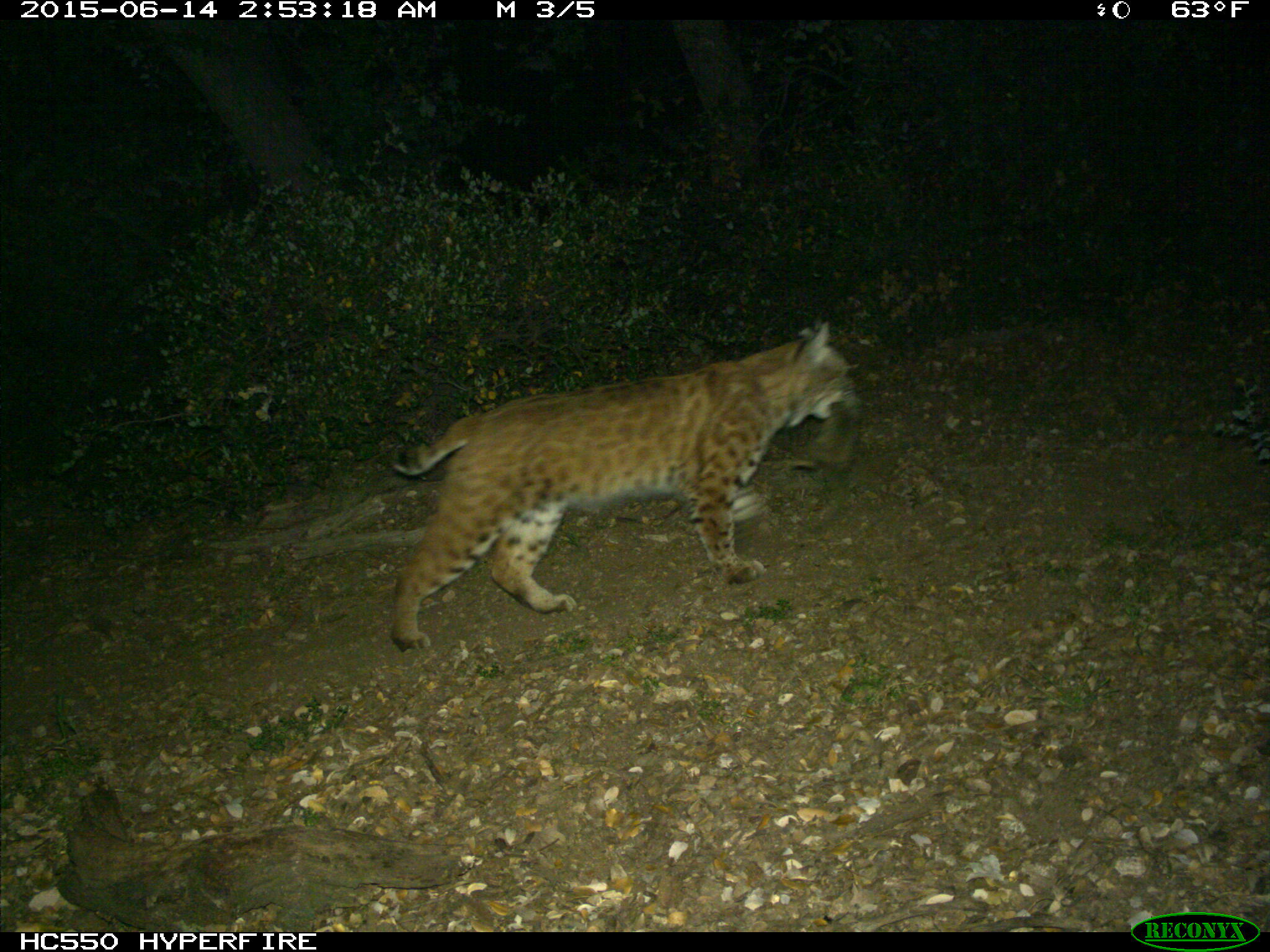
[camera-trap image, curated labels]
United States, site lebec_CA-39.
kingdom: Animalia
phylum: Chordata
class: Mammalia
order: Carnivora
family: Felidae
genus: Lynx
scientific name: Lynx rufus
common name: bobcat